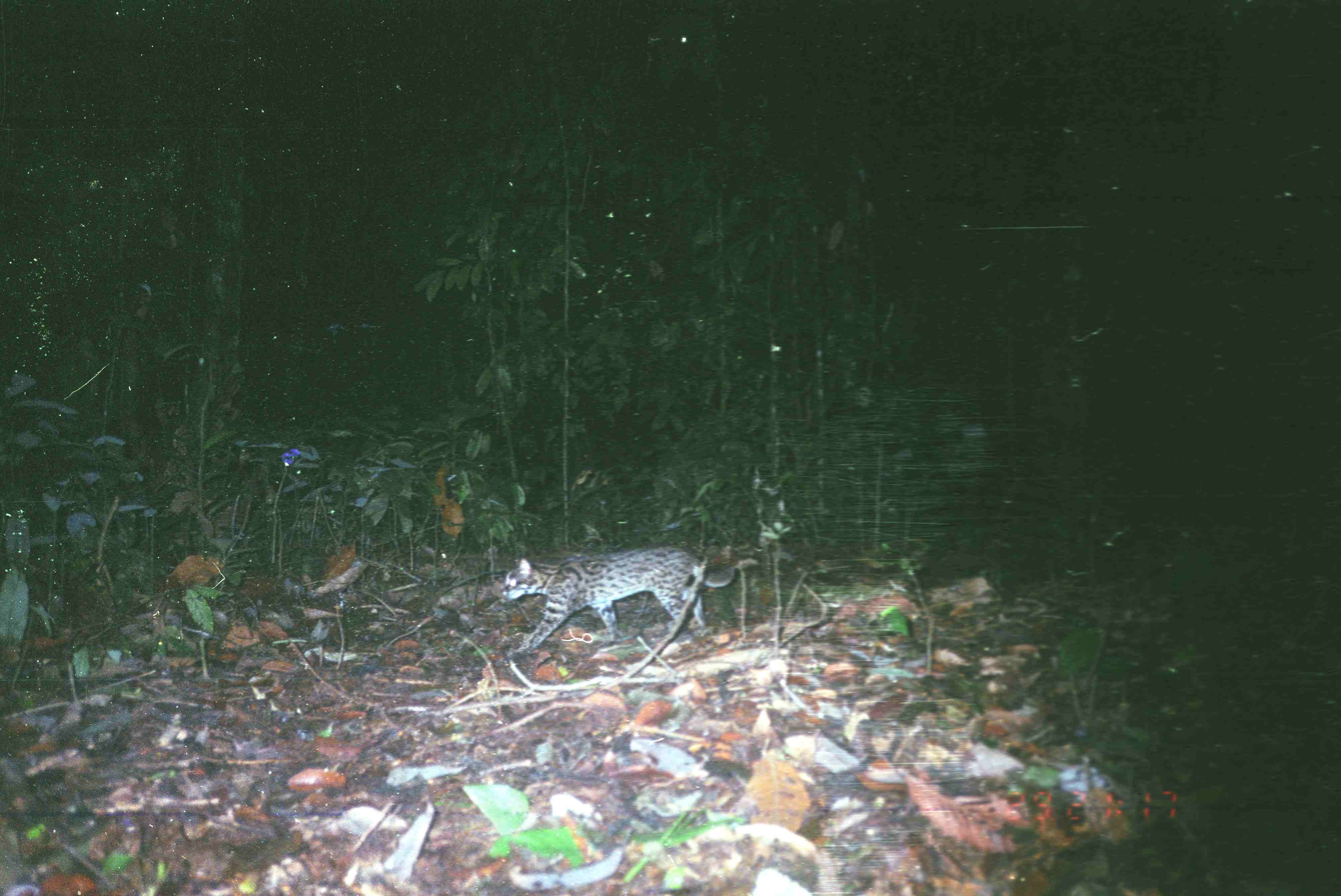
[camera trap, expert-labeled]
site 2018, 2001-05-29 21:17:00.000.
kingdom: Animalia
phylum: Chordata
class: Mammalia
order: Carnivora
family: Felidae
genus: Prionailurus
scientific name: Prionailurus bengalensis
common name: mainland leopard cat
Prionailurus bengalensis (mainland leopard cat), count 1.